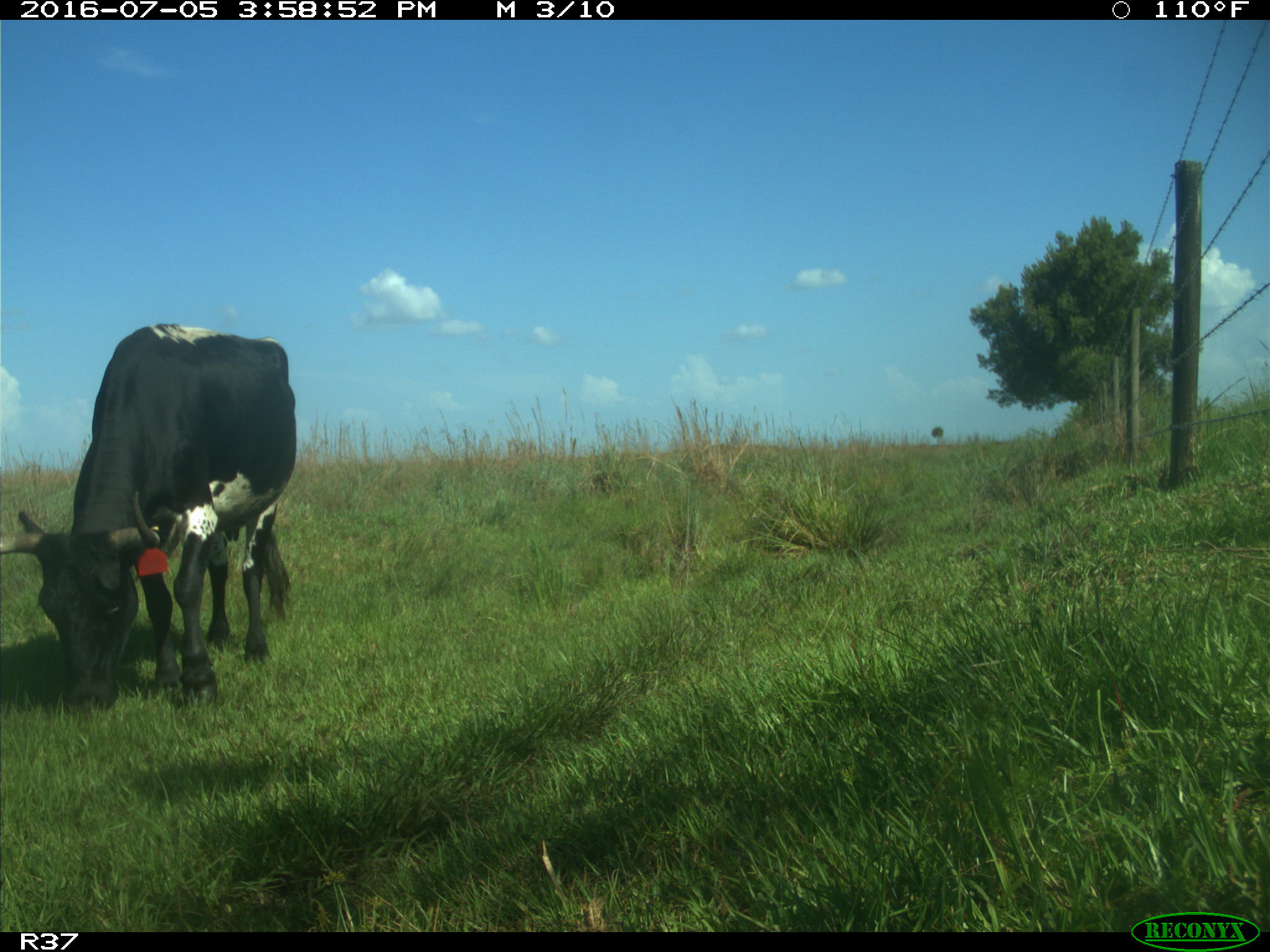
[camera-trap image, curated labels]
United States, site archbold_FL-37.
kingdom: Animalia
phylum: Chordata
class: Mammalia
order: Artiodactyla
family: Bovidae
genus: Bos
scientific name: Bos taurus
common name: domestic cow